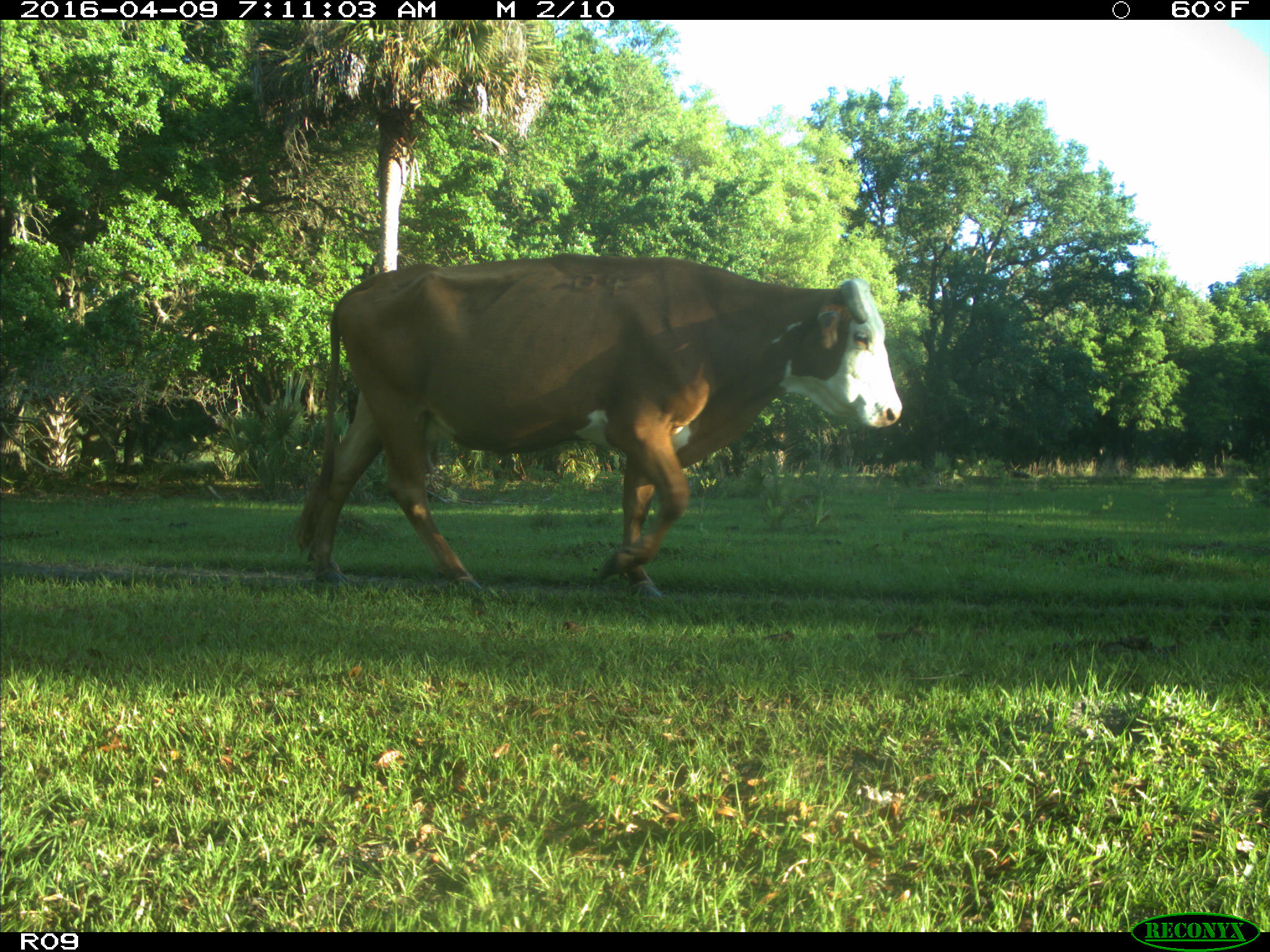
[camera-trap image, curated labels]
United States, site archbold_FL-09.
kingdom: Animalia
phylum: Chordata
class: Mammalia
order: Artiodactyla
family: Bovidae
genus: Bos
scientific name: Bos taurus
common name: domestic cow